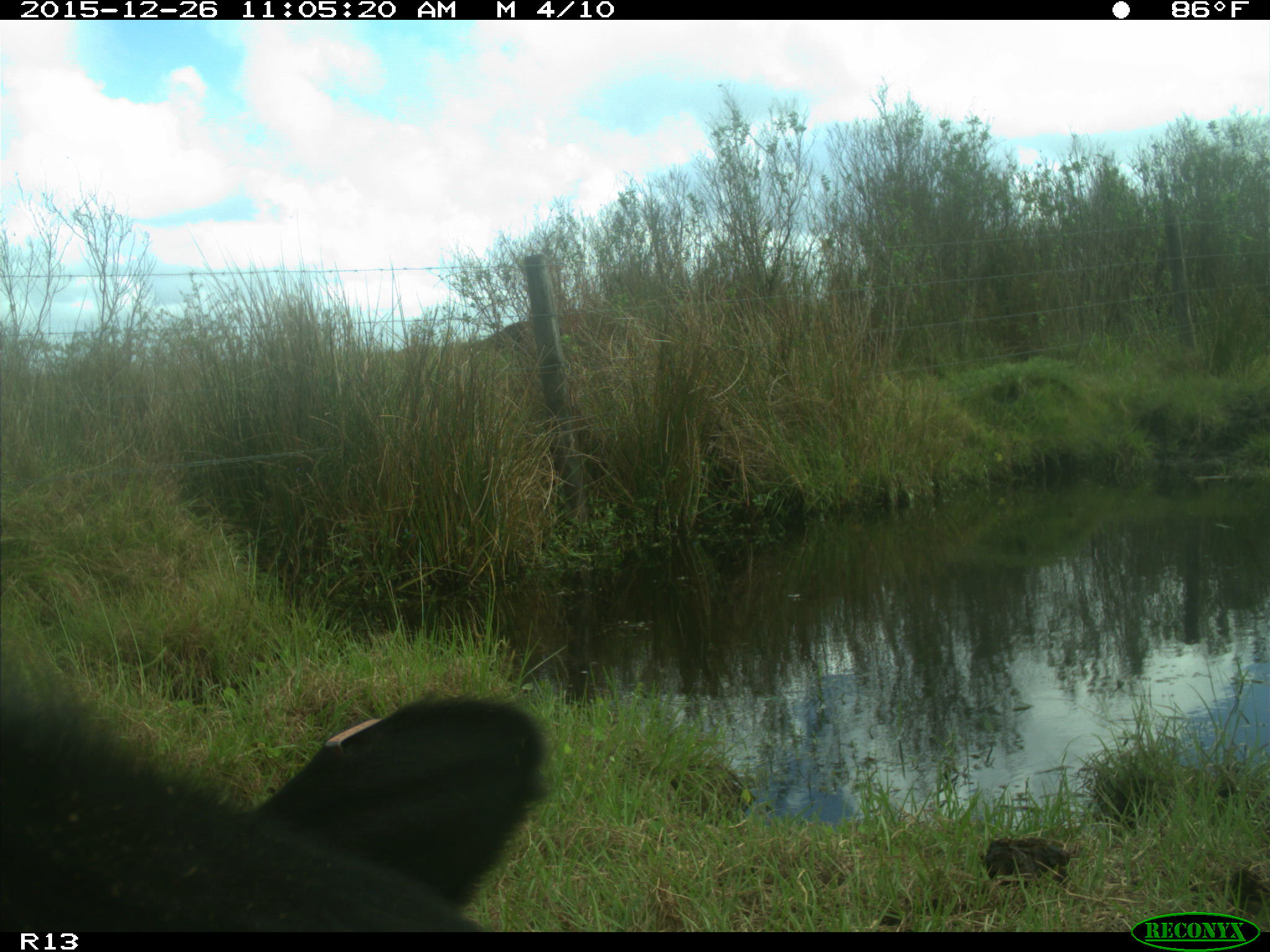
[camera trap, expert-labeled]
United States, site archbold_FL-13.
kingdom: Animalia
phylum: Chordata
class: Mammalia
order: Artiodactyla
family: Bovidae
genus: Bos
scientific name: Bos taurus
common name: domestic cow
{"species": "Bos taurus (domestic cow)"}